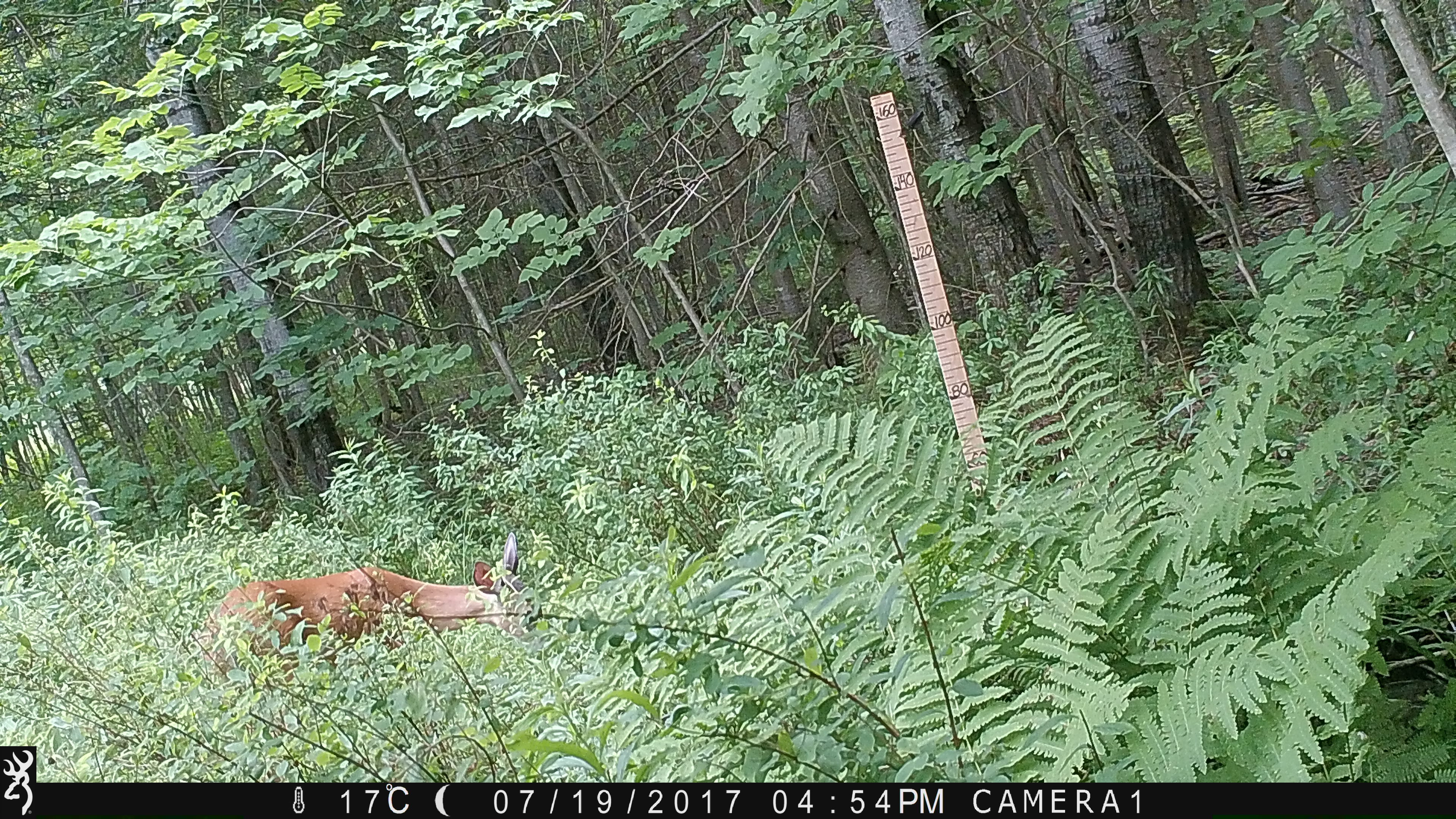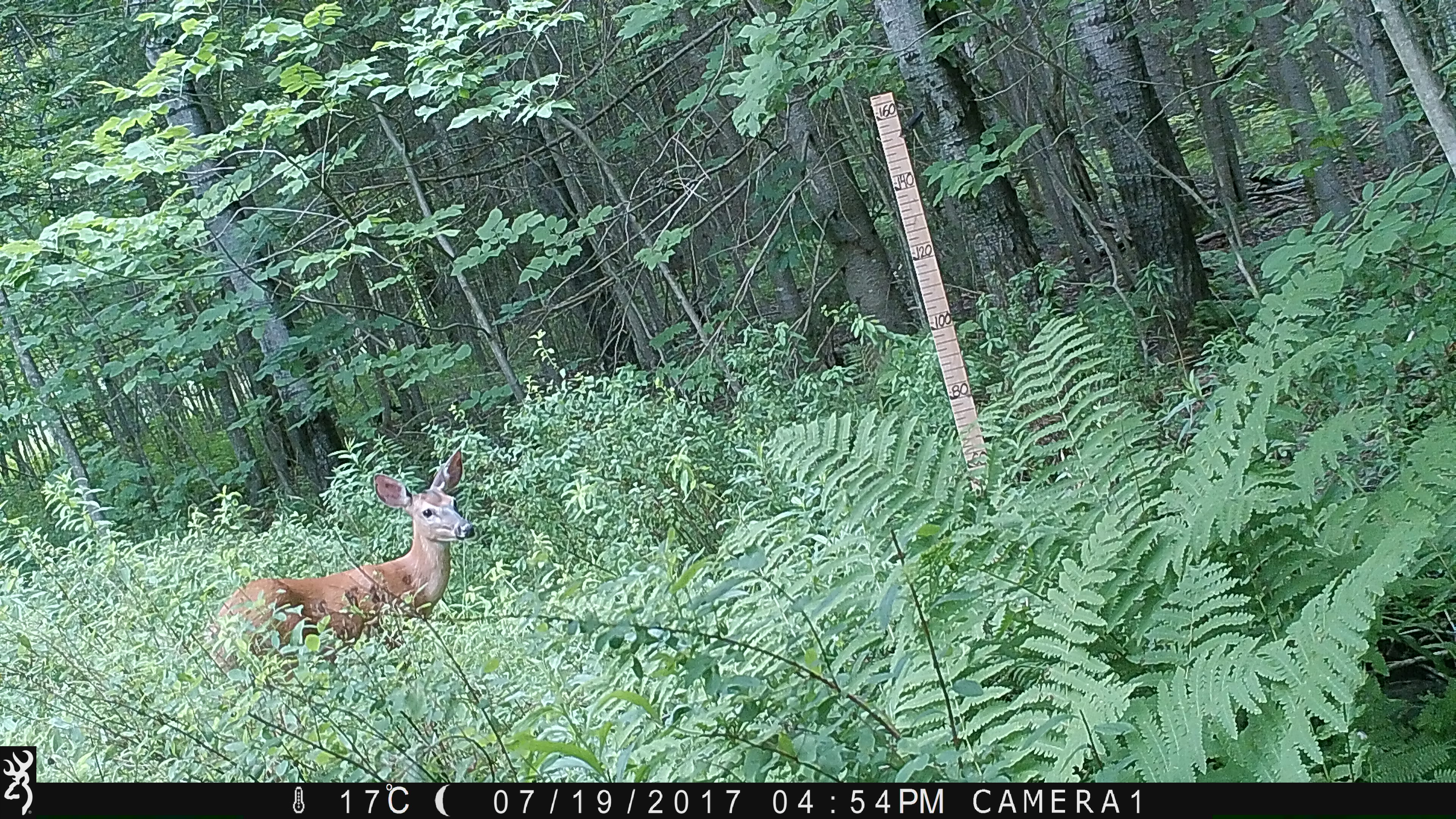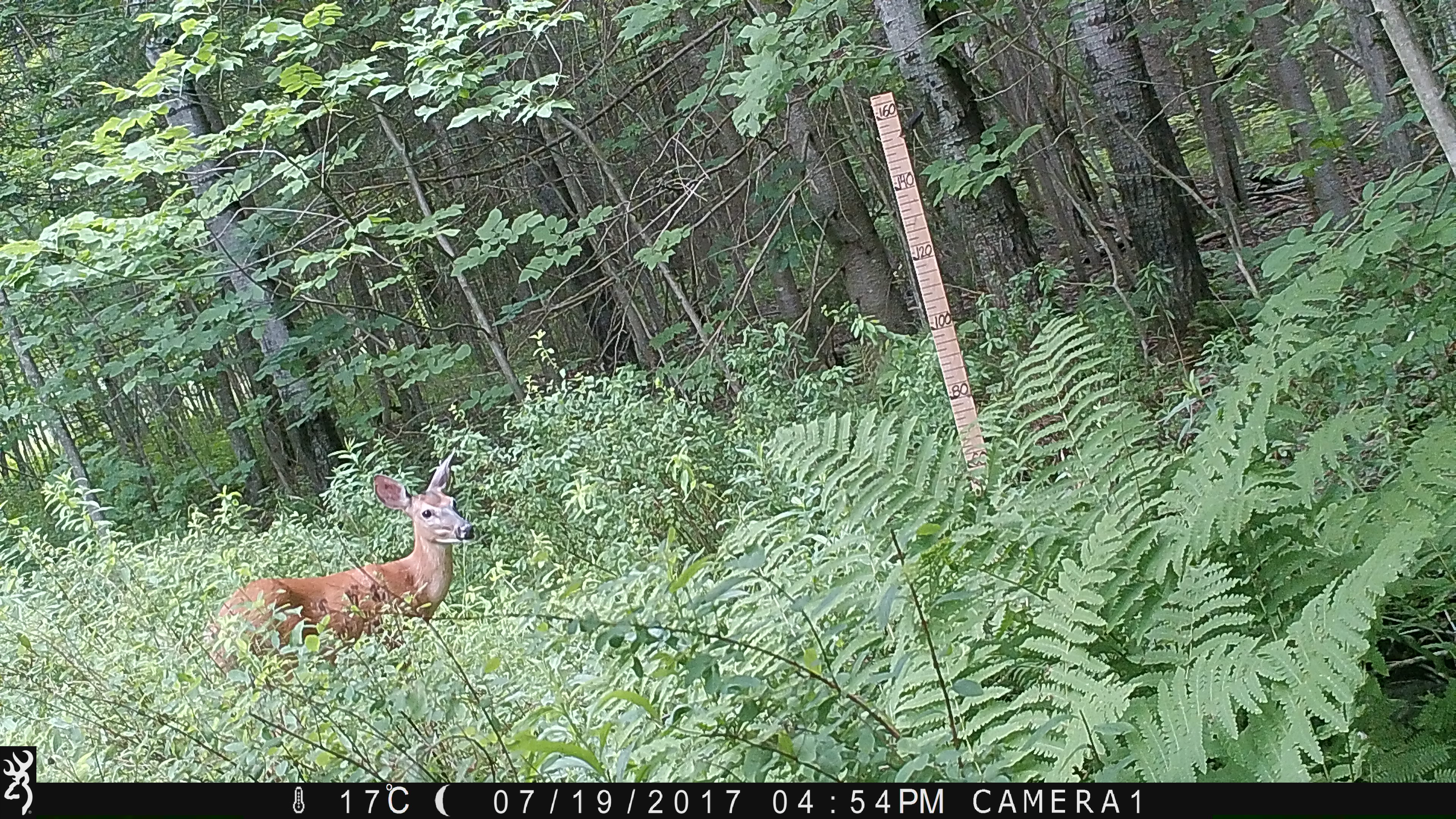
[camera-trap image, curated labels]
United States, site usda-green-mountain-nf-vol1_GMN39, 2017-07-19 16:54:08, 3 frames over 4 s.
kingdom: Animalia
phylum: Chordata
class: Mammalia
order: Artiodactyla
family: Cervidae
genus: Odocoileus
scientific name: Odocoileus virginianus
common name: white-tailed deer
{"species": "white-tailed deer (Odocoileus virginianus)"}